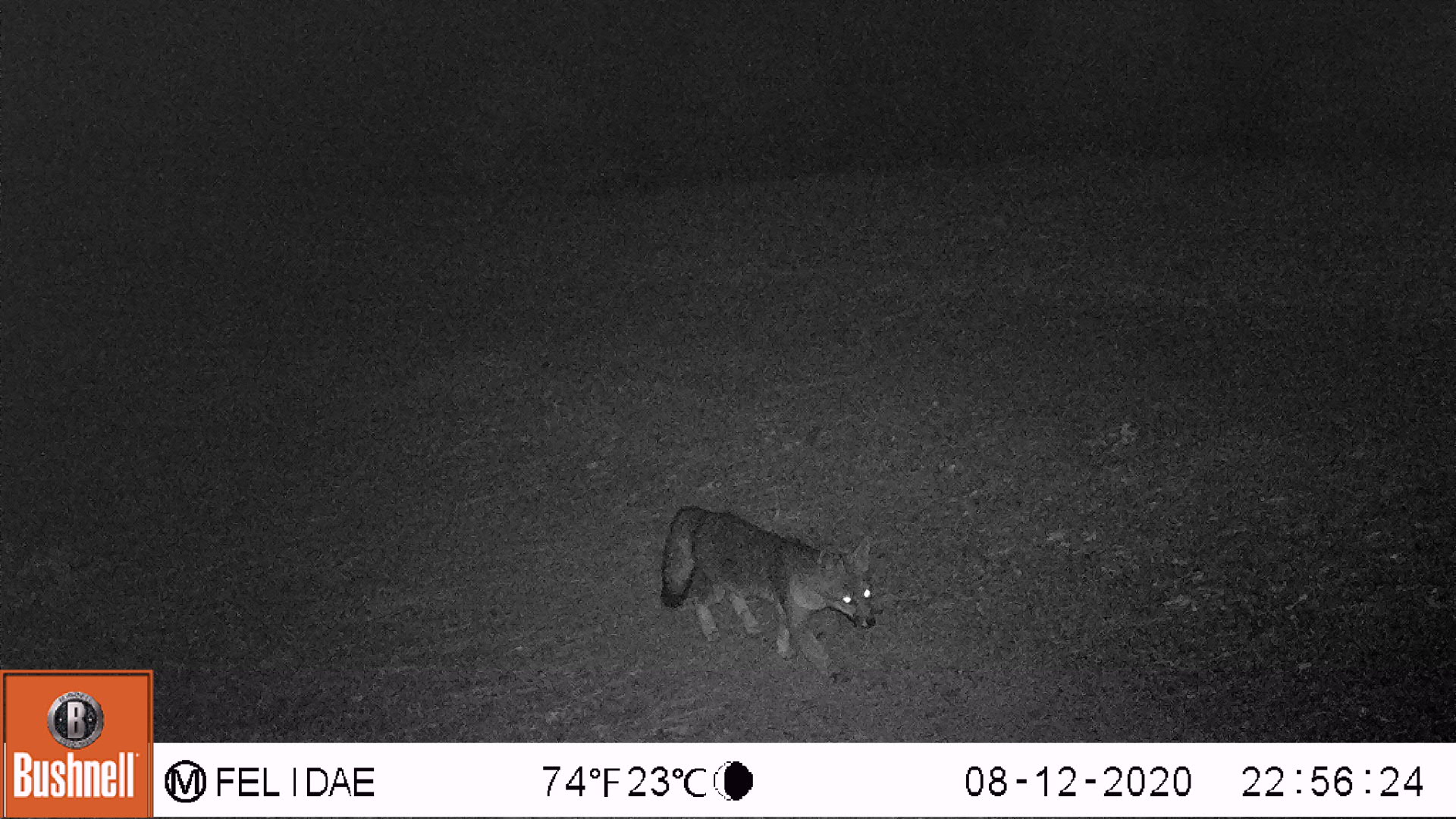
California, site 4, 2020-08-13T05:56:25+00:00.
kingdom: Animalia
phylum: Chordata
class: Mammalia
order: Carnivora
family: Canidae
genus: Urocyon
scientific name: Urocyon cinereoargenteus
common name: gray fox